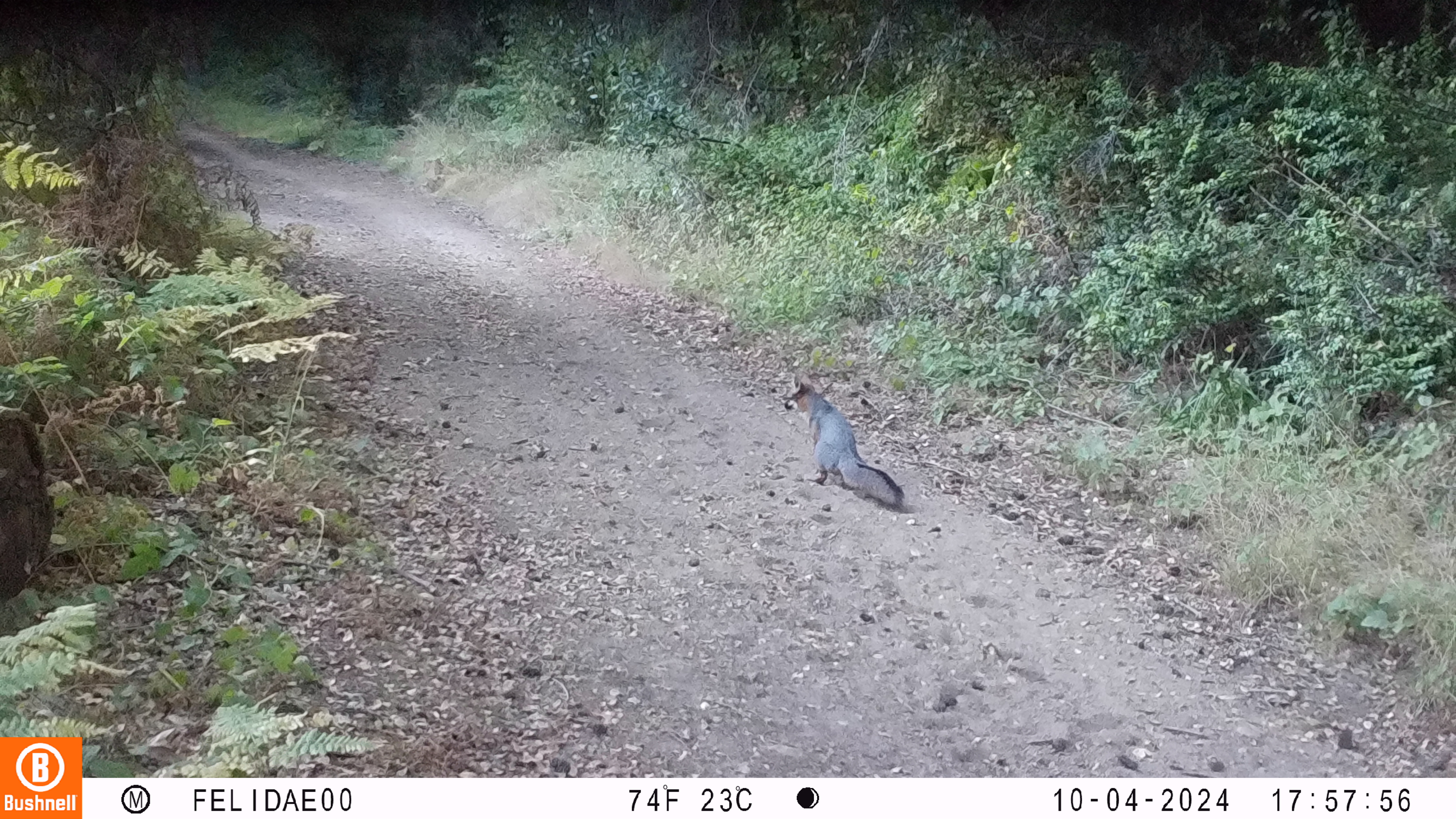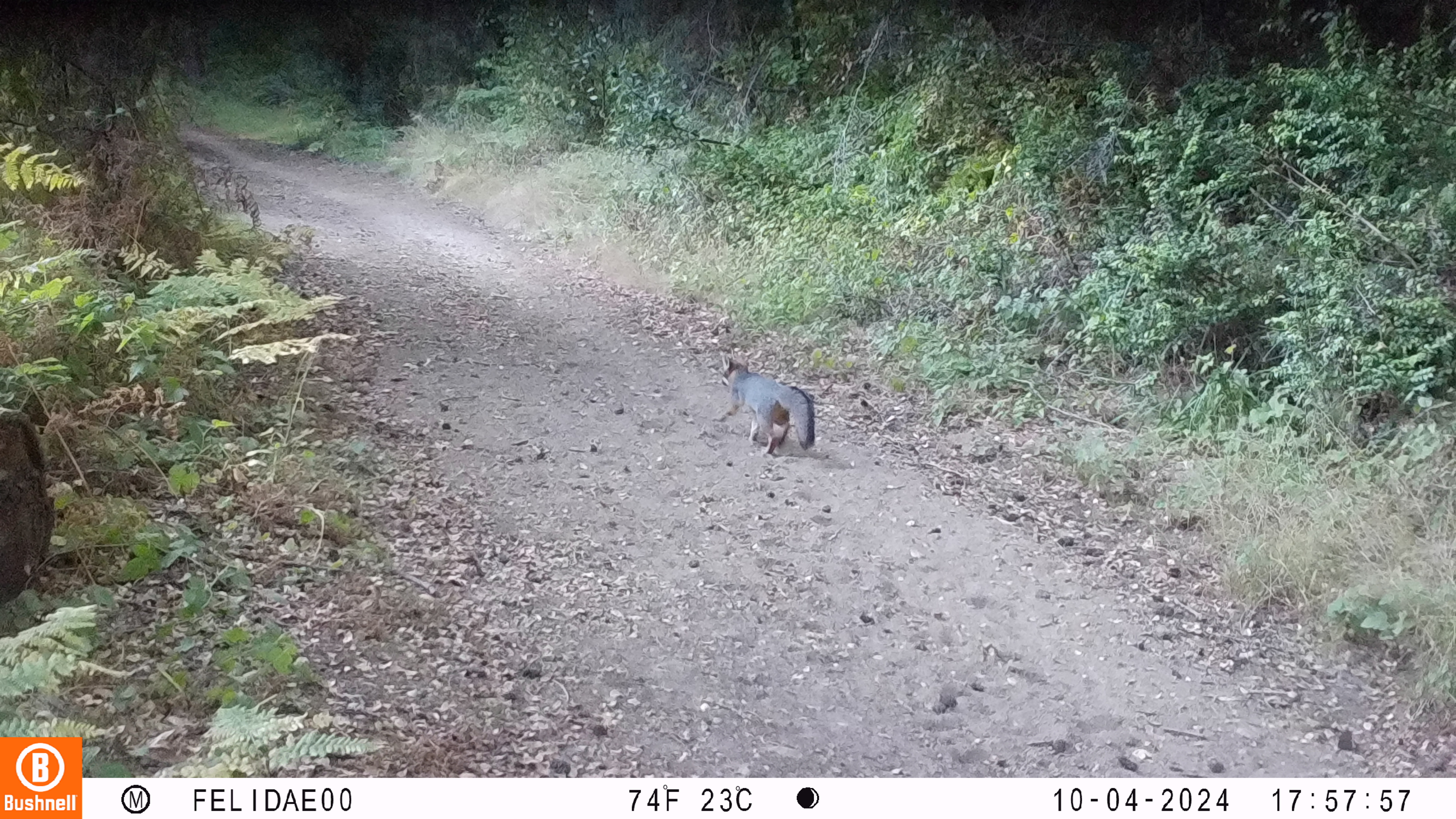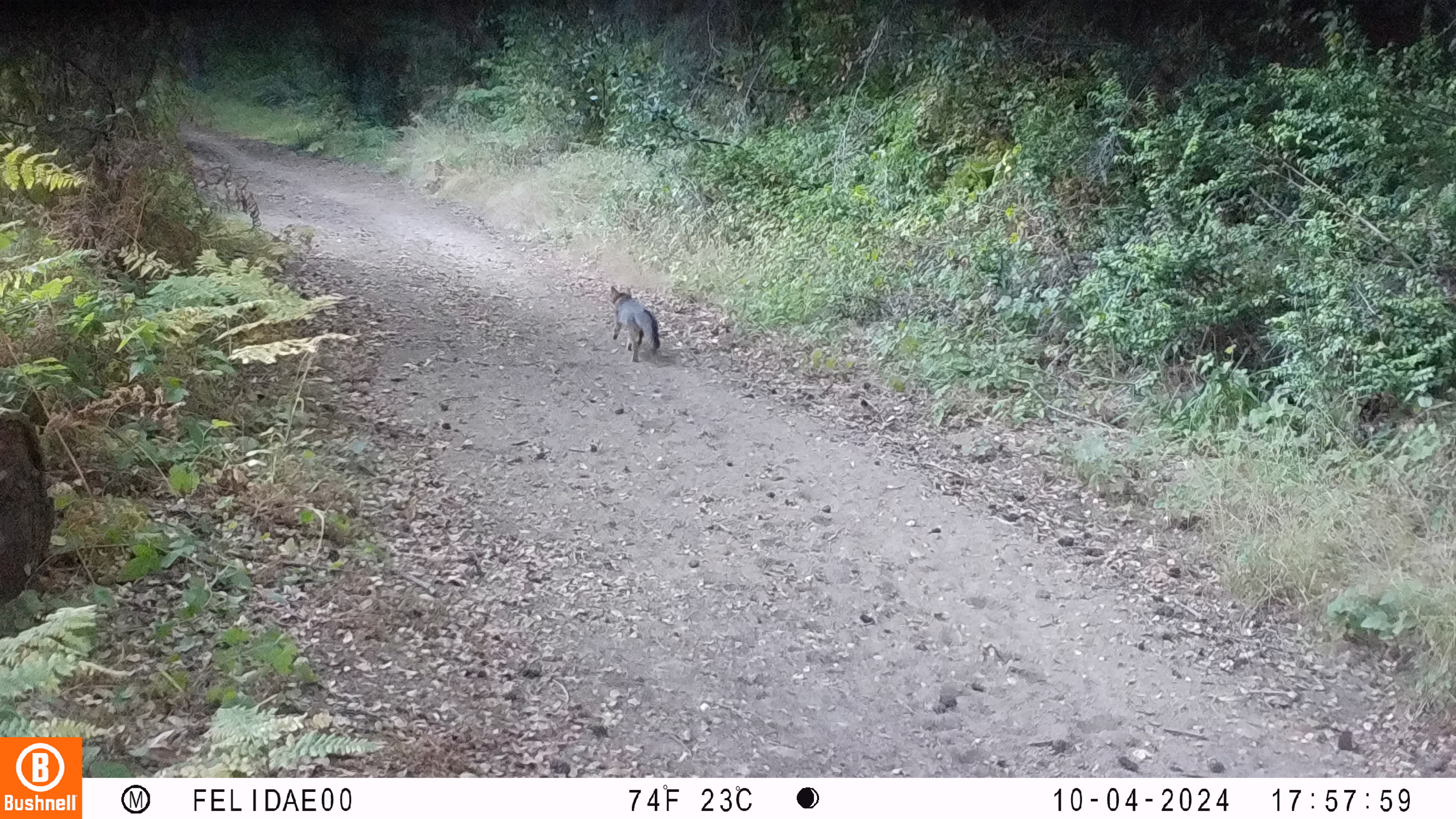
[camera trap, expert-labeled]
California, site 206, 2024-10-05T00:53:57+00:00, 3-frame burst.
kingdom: Animalia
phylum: Chordata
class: Mammalia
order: Rodentia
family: Sciuridae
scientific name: Sciuridae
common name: squirrel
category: unknown squirrel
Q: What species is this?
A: Unknown squirrel (squirrel) (Sciuridae).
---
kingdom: Animalia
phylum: Chordata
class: Mammalia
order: Carnivora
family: Canidae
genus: Urocyon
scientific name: Urocyon cinereoargenteus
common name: gray fox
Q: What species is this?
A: Gray fox (Urocyon cinereoargenteus).